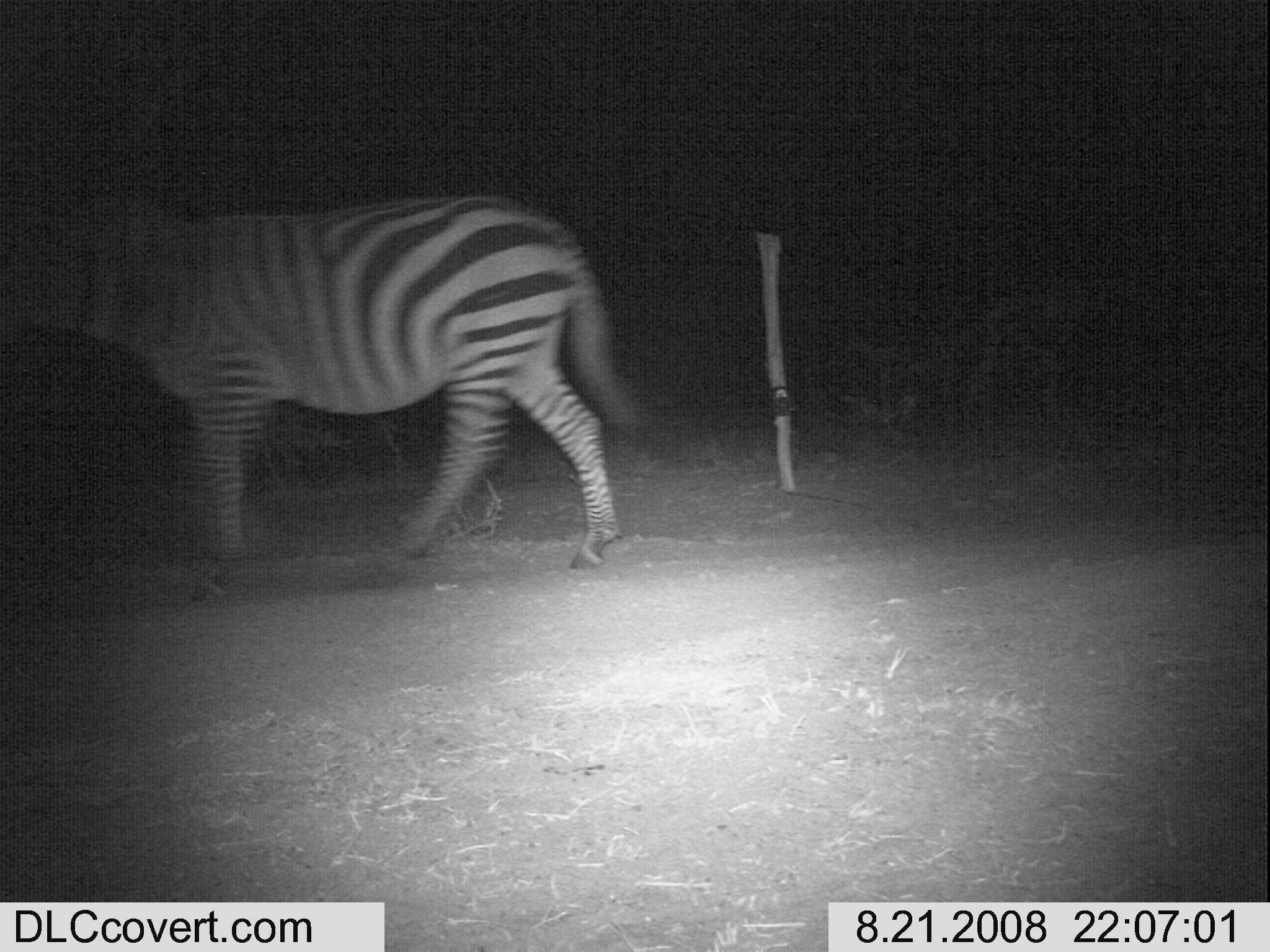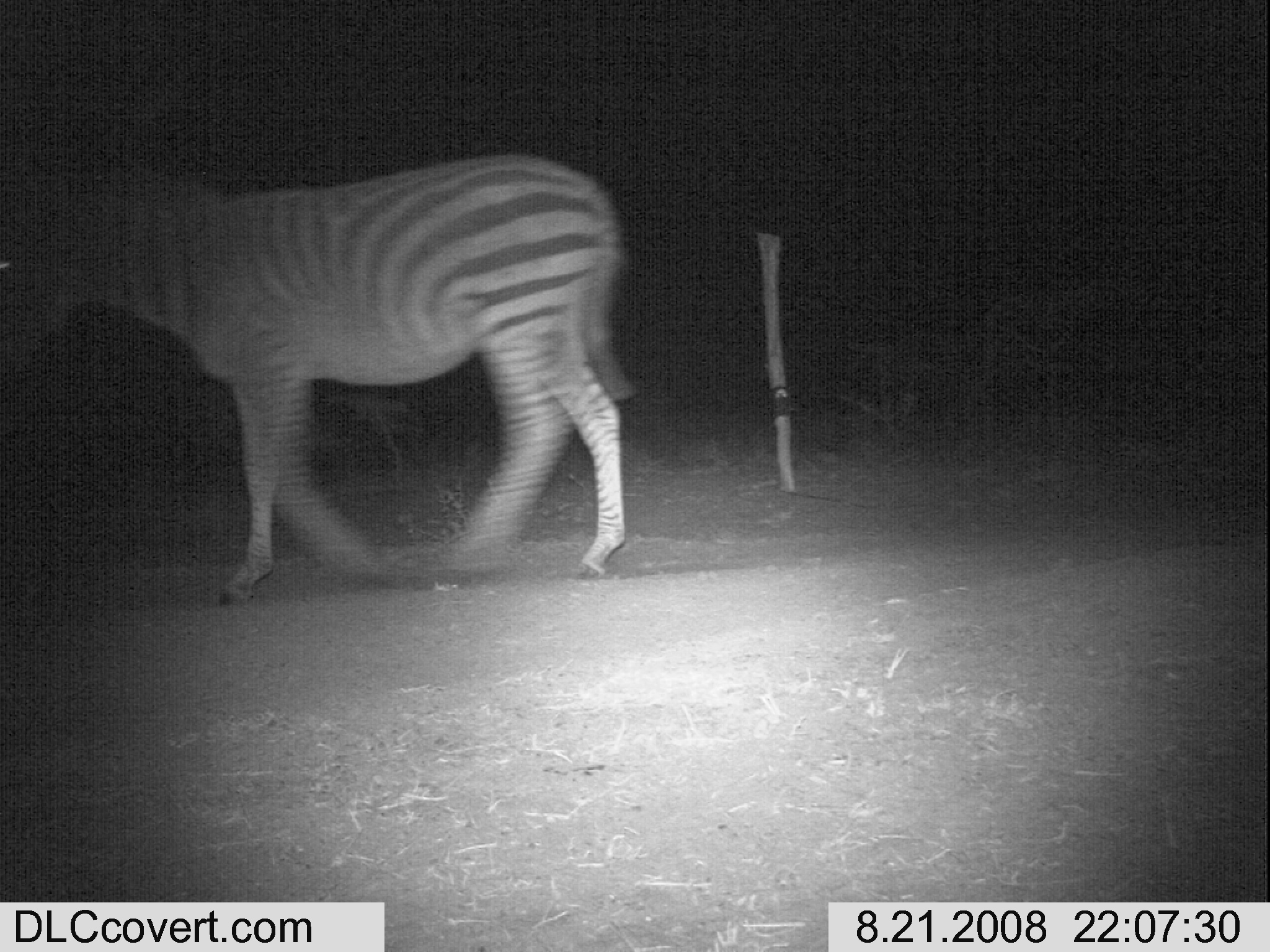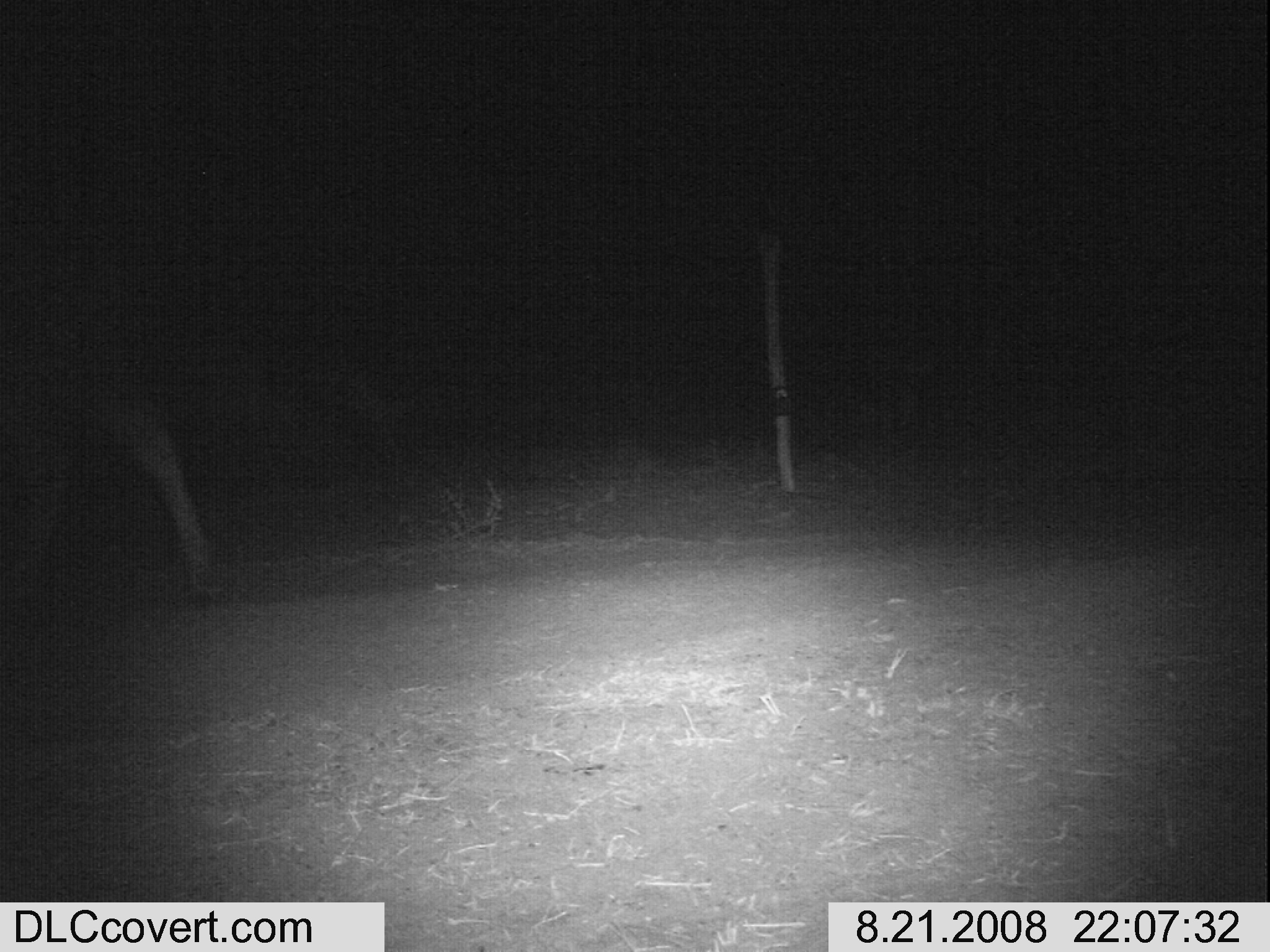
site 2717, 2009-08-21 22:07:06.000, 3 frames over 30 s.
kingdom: Animalia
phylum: Chordata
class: Mammalia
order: Perissodactyla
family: Equidae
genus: Equus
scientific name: Equus quagga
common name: plains zebra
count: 1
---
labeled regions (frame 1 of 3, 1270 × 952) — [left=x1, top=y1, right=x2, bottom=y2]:
equus quagga: [left=8, top=192, right=647, bottom=602]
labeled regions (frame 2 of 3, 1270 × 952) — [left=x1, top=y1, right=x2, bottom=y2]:
equus quagga: [left=0, top=147, right=641, bottom=602]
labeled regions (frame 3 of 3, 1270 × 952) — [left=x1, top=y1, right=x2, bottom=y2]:
equus quagga: [left=0, top=335, right=235, bottom=614]